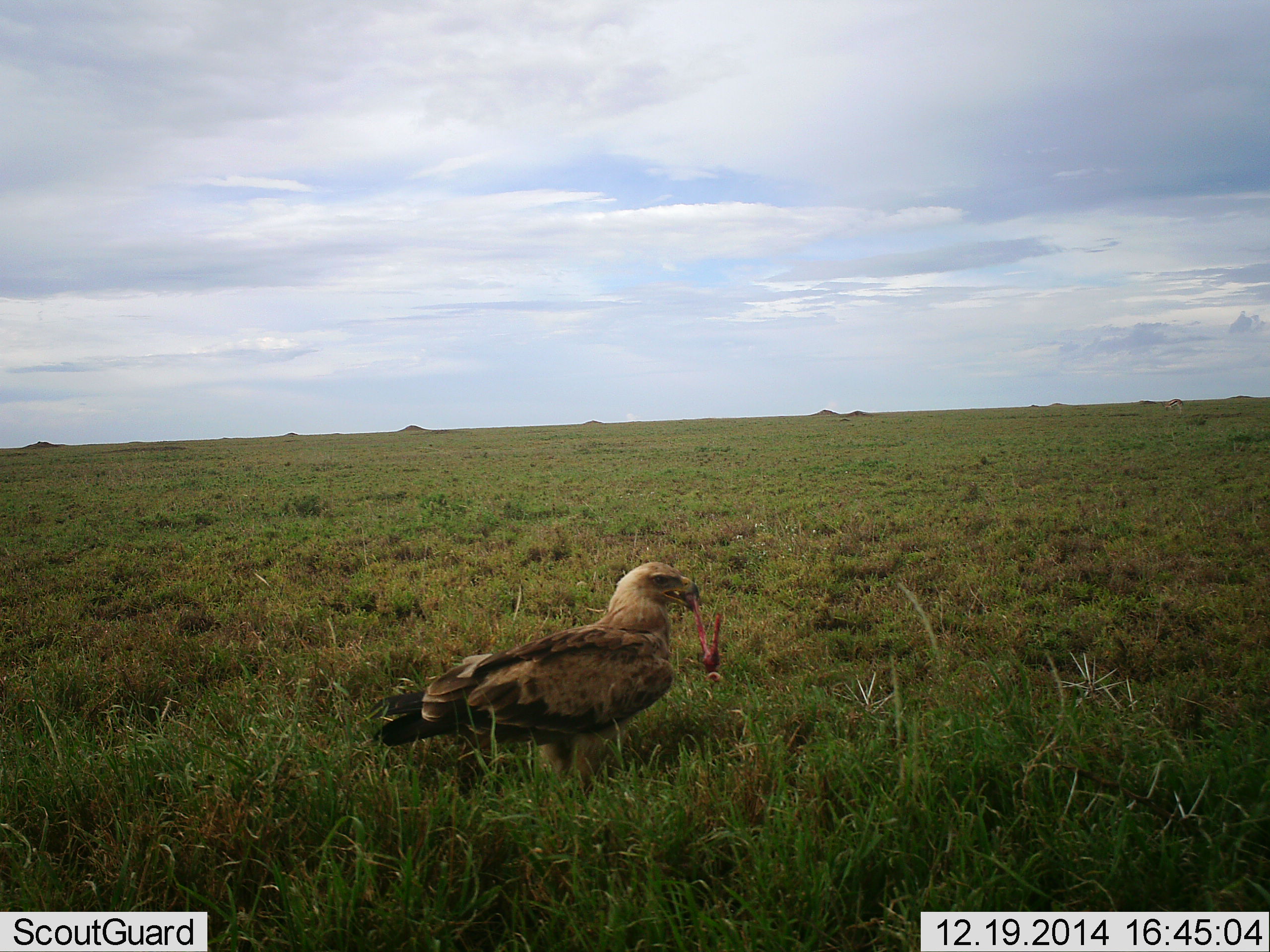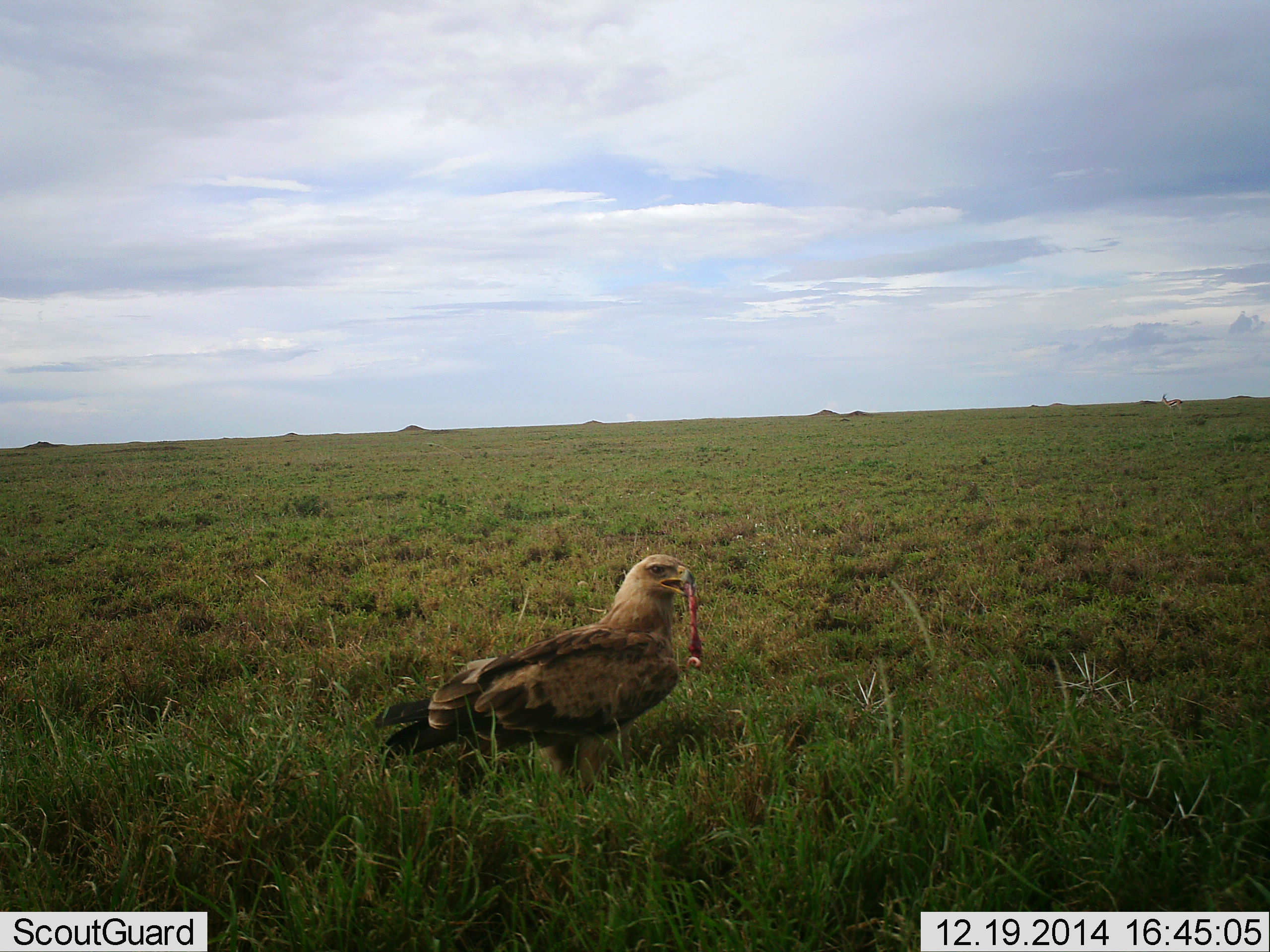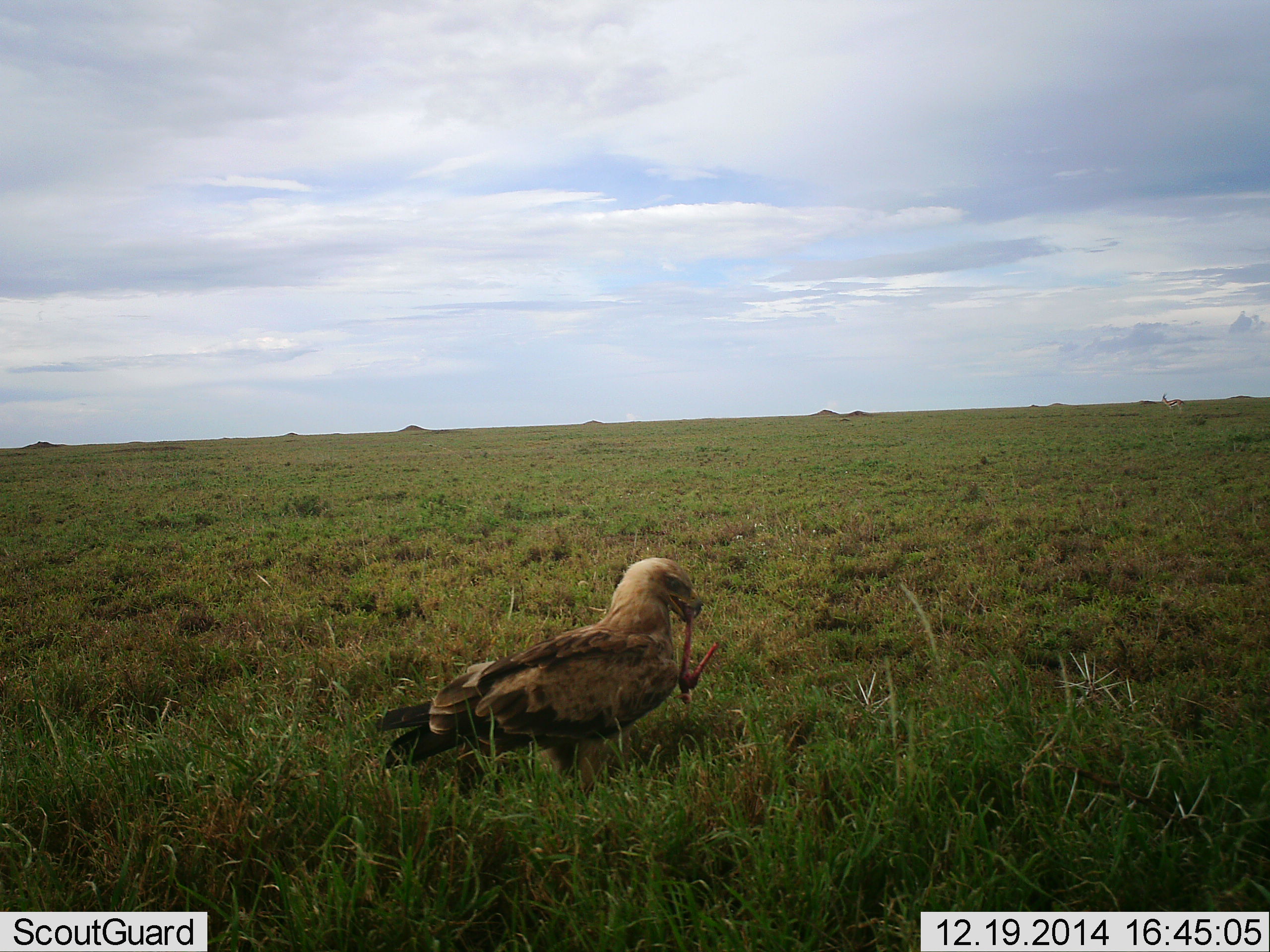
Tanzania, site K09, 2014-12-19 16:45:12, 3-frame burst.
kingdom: Animalia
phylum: Chordata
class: Aves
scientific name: Aves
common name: bird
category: otherbird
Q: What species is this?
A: Otherbird (bird) (Aves).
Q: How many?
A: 1.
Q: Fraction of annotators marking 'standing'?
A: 27%.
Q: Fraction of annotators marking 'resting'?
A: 0%.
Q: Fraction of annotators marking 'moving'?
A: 0%.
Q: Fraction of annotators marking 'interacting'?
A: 0%.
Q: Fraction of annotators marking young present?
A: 0%.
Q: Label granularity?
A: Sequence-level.